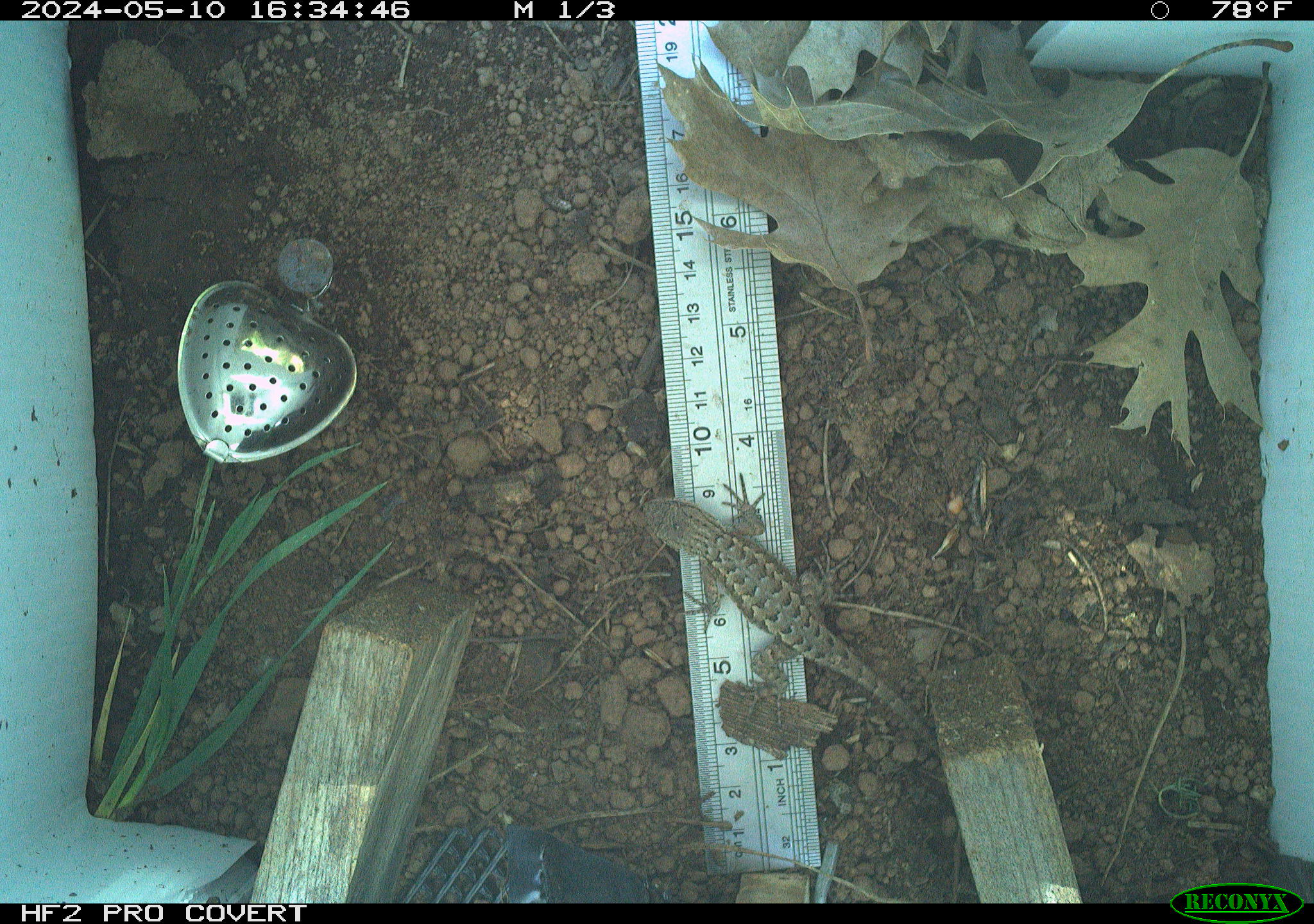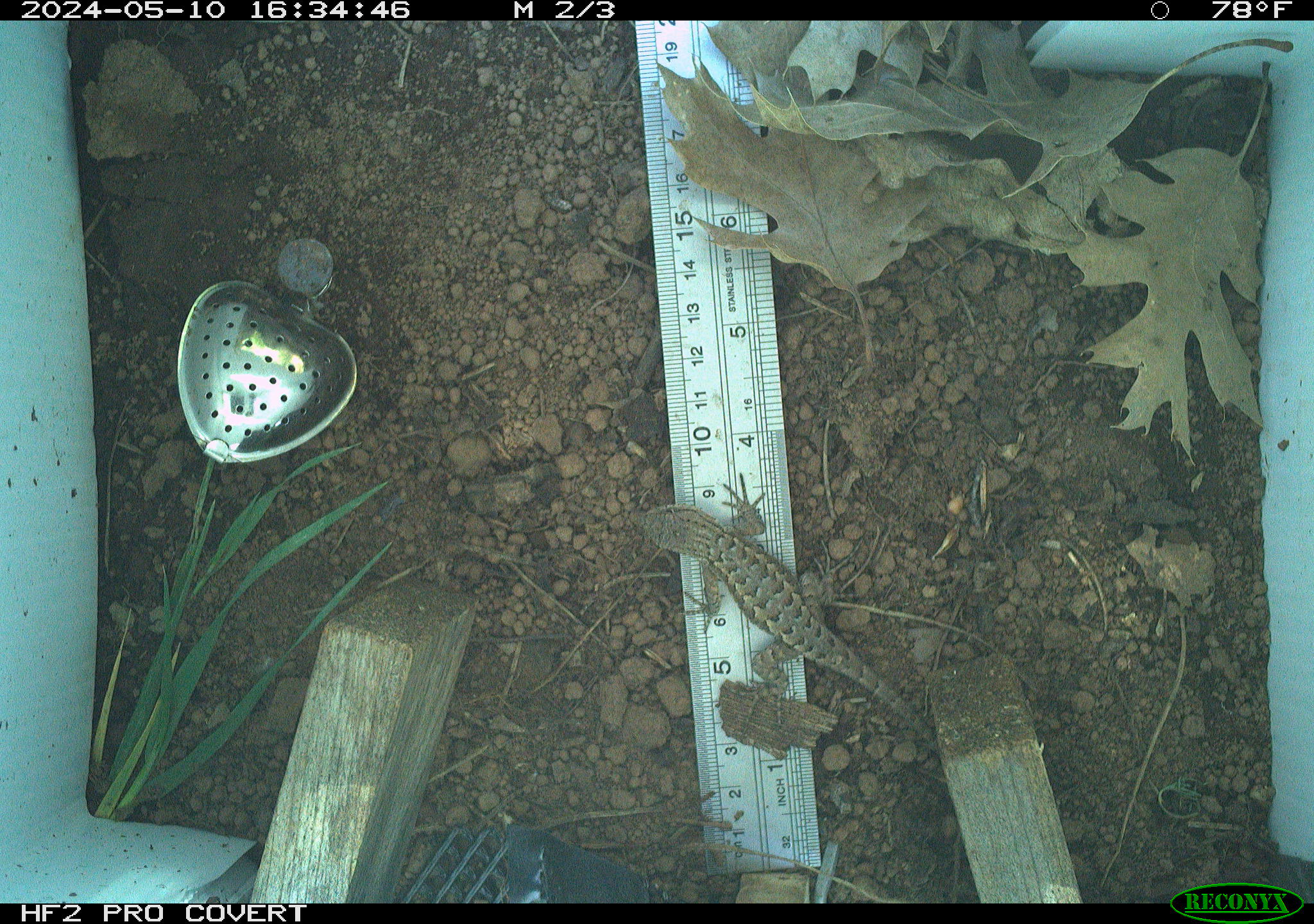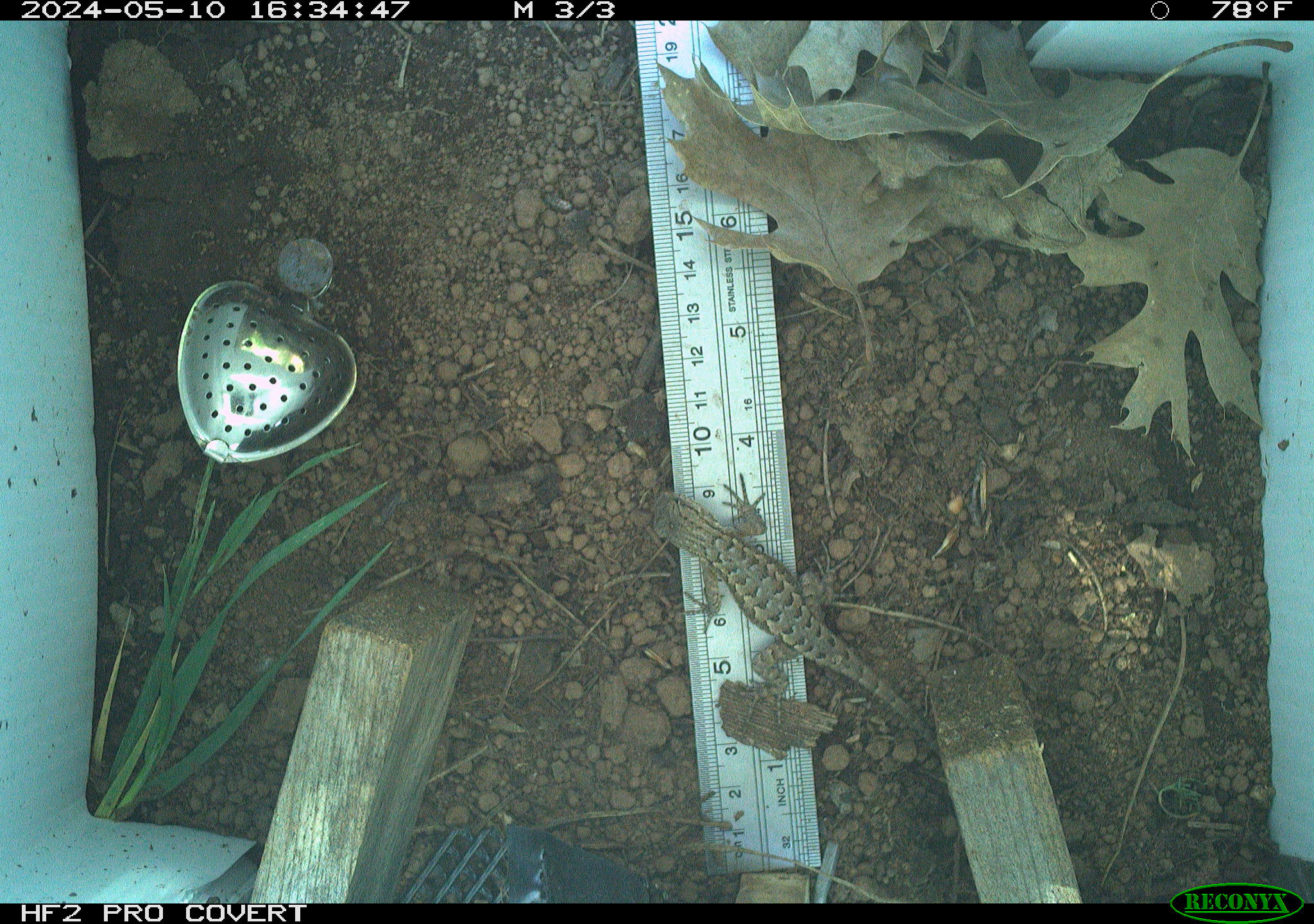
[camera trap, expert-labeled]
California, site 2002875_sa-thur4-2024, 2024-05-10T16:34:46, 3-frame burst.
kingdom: Animalia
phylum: Chordata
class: Reptilia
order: Squamata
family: Phrynosomatidae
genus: Sceloporus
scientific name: Sceloporus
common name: spiny lizards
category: sceloporus species